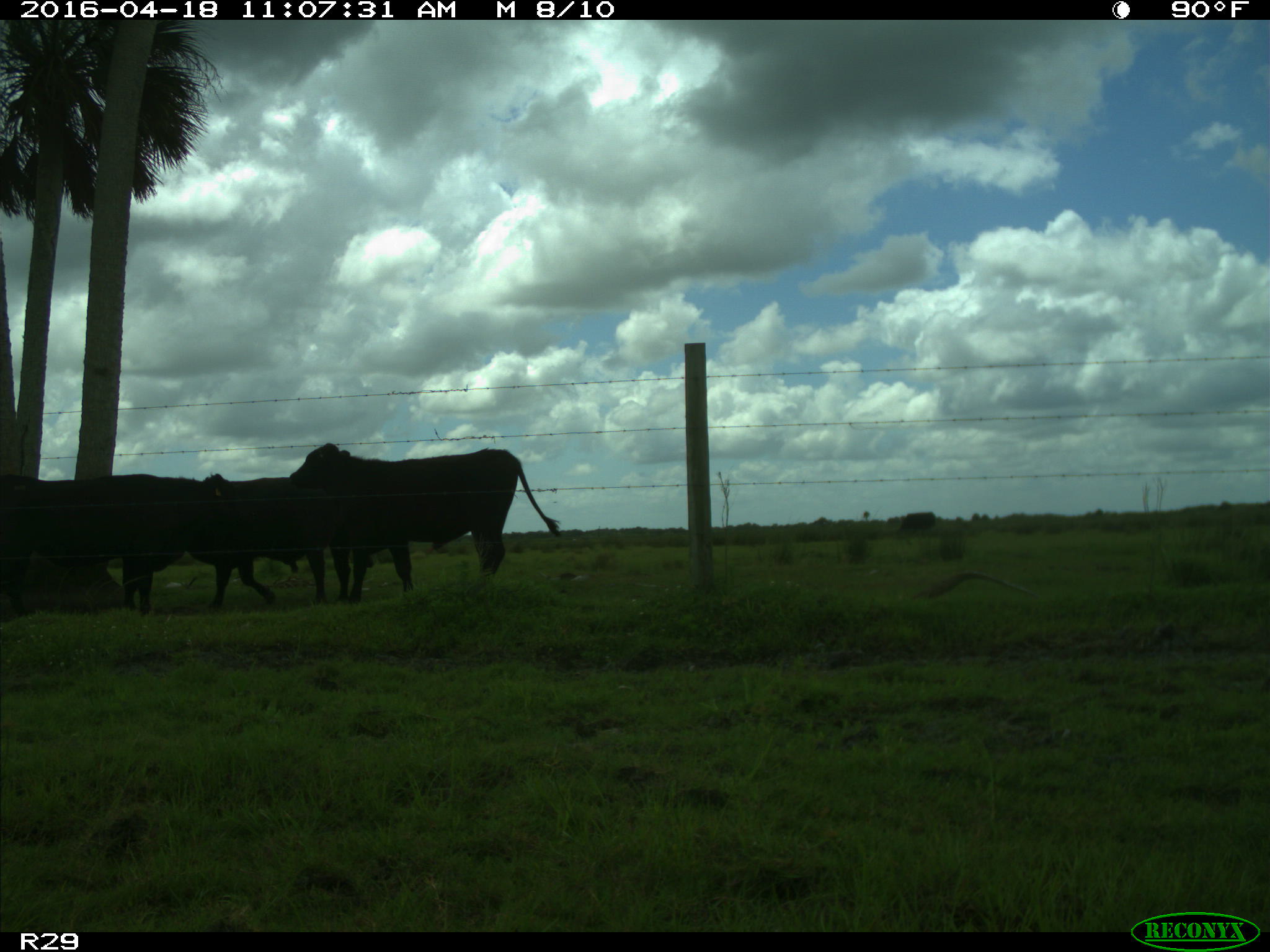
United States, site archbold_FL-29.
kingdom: Animalia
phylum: Chordata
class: Mammalia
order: Artiodactyla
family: Bovidae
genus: Bos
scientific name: Bos taurus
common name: domestic cow